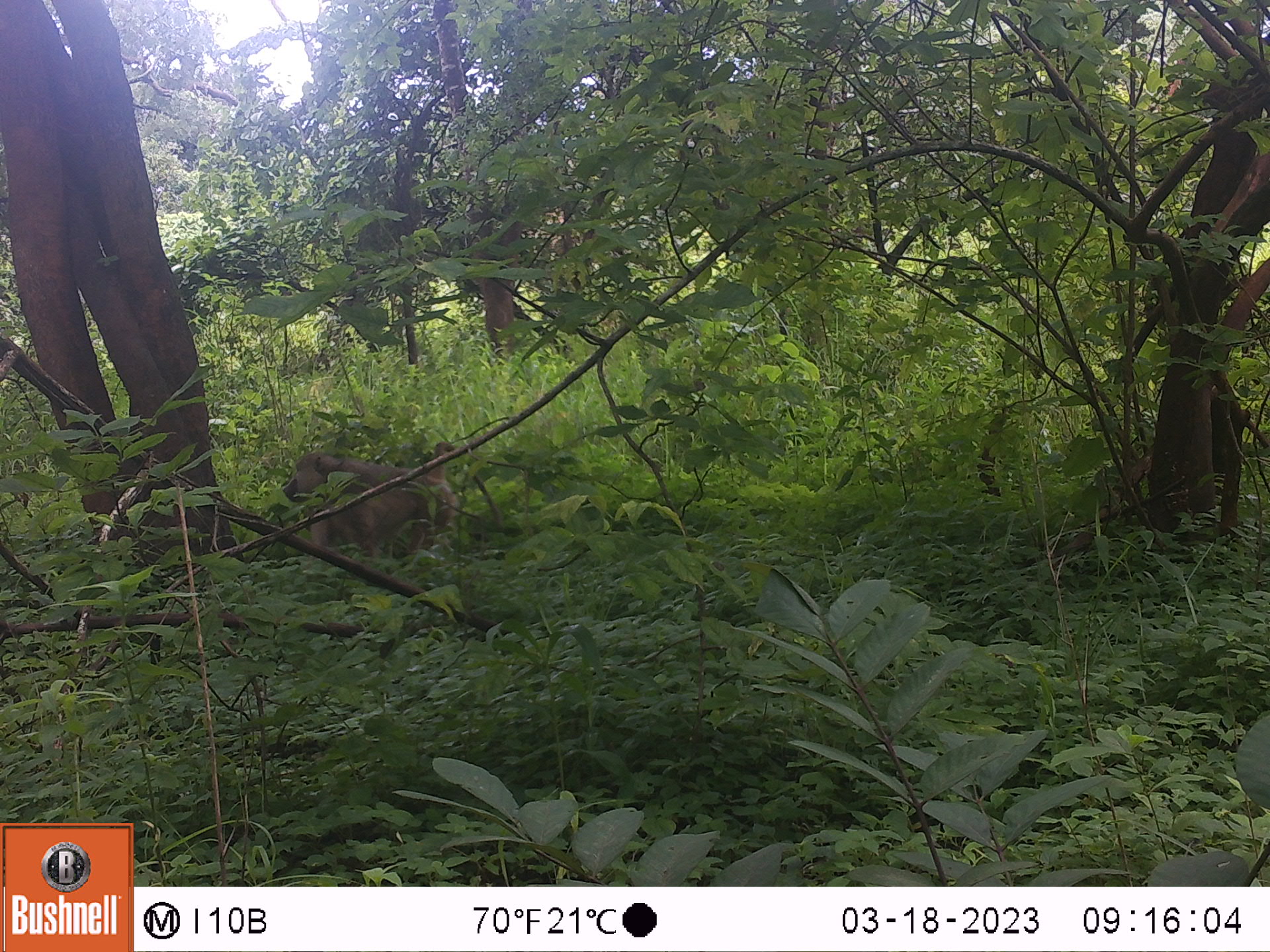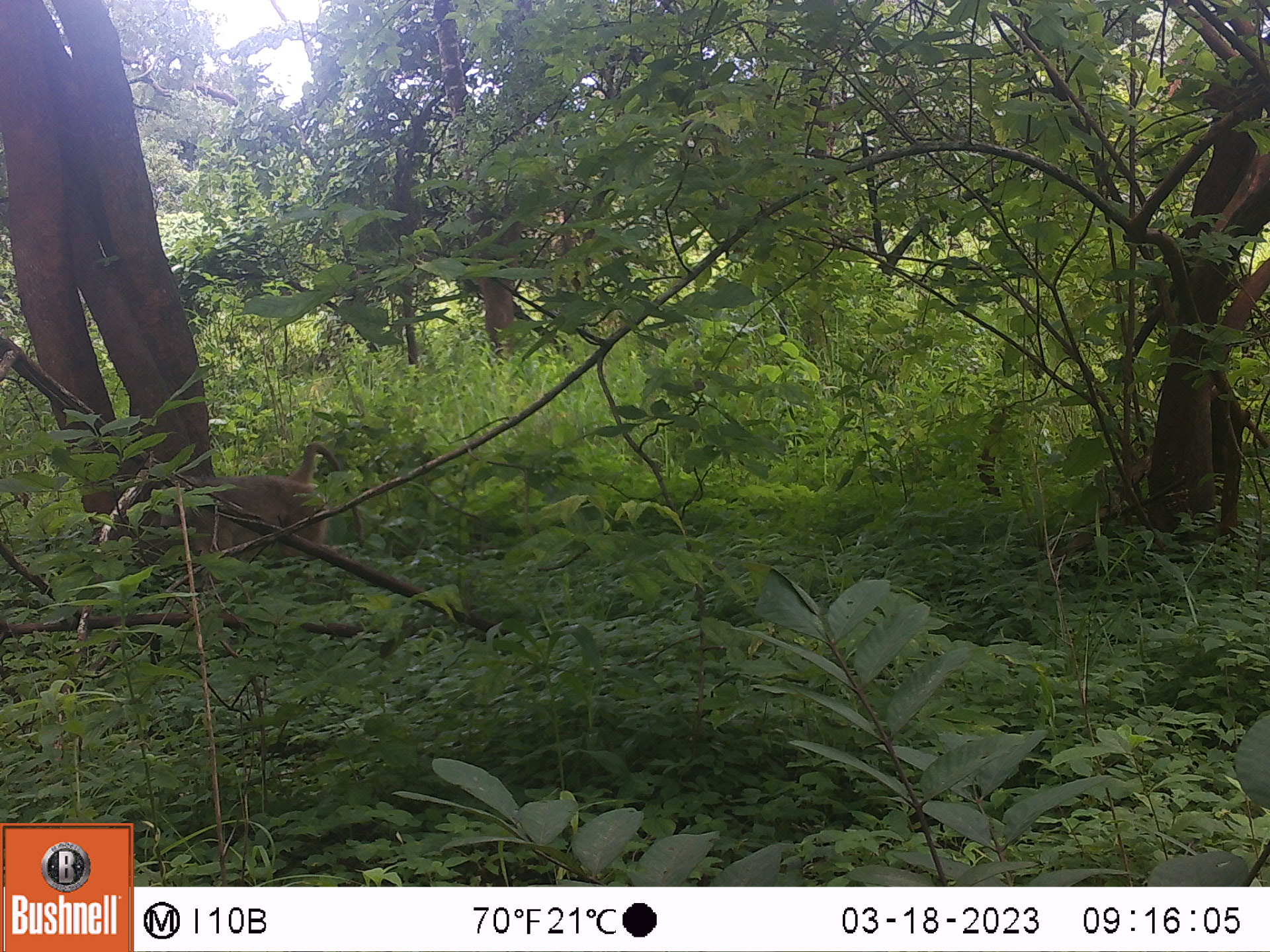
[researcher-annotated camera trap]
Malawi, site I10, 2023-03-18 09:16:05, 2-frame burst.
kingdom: Animalia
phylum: Chordata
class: Mammalia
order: Primates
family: Cercopithecidae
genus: Papio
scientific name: Papio cynocephalus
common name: yellow baboon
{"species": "yellow baboon (Papio cynocephalus)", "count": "1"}